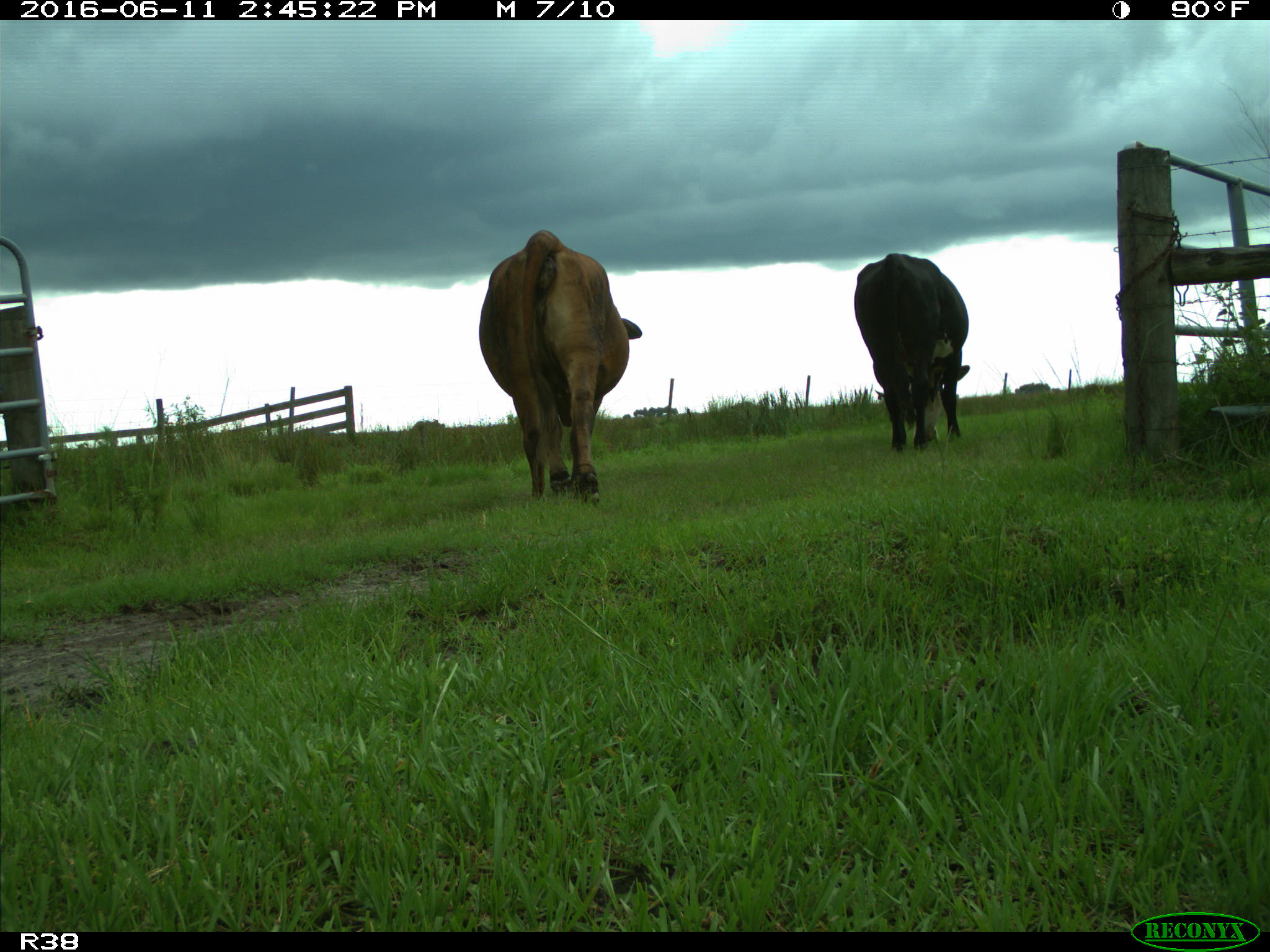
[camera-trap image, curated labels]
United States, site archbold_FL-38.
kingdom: Animalia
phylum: Chordata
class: Mammalia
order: Artiodactyla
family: Bovidae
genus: Bos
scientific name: Bos taurus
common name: domestic cow